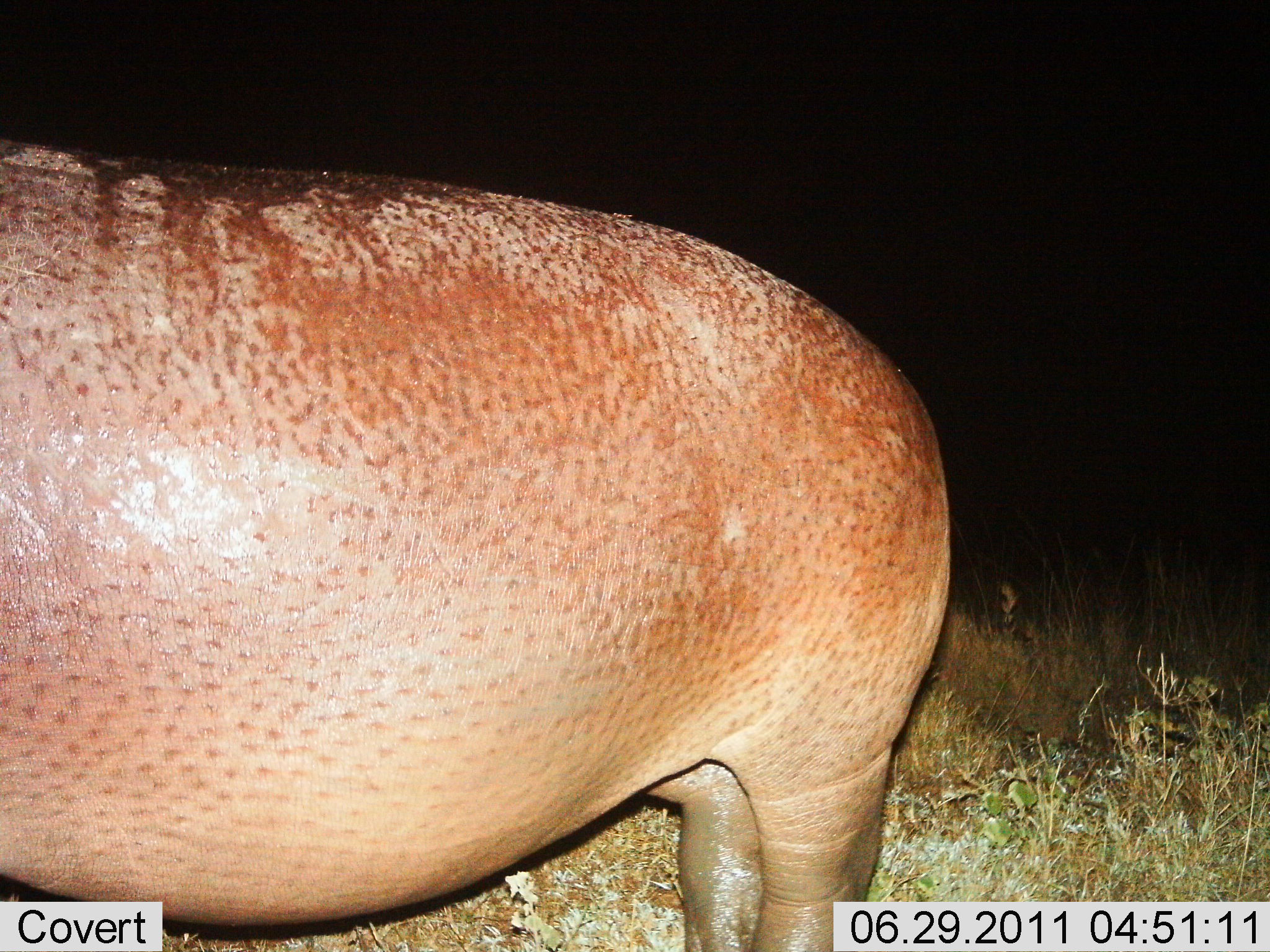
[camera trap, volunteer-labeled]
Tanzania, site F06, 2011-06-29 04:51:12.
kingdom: Animalia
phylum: Chordata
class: Mammalia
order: Artiodactyla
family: Hippopotamidae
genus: Hippopotamus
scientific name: Hippopotamus amphibius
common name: hippopotamus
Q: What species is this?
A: Hippopotamus (Hippopotamus amphibius).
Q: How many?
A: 1.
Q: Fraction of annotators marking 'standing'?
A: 92%.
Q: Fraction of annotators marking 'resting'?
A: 0%.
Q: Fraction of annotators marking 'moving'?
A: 8%.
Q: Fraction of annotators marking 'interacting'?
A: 0%.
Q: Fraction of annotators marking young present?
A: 0%.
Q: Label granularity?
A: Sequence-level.